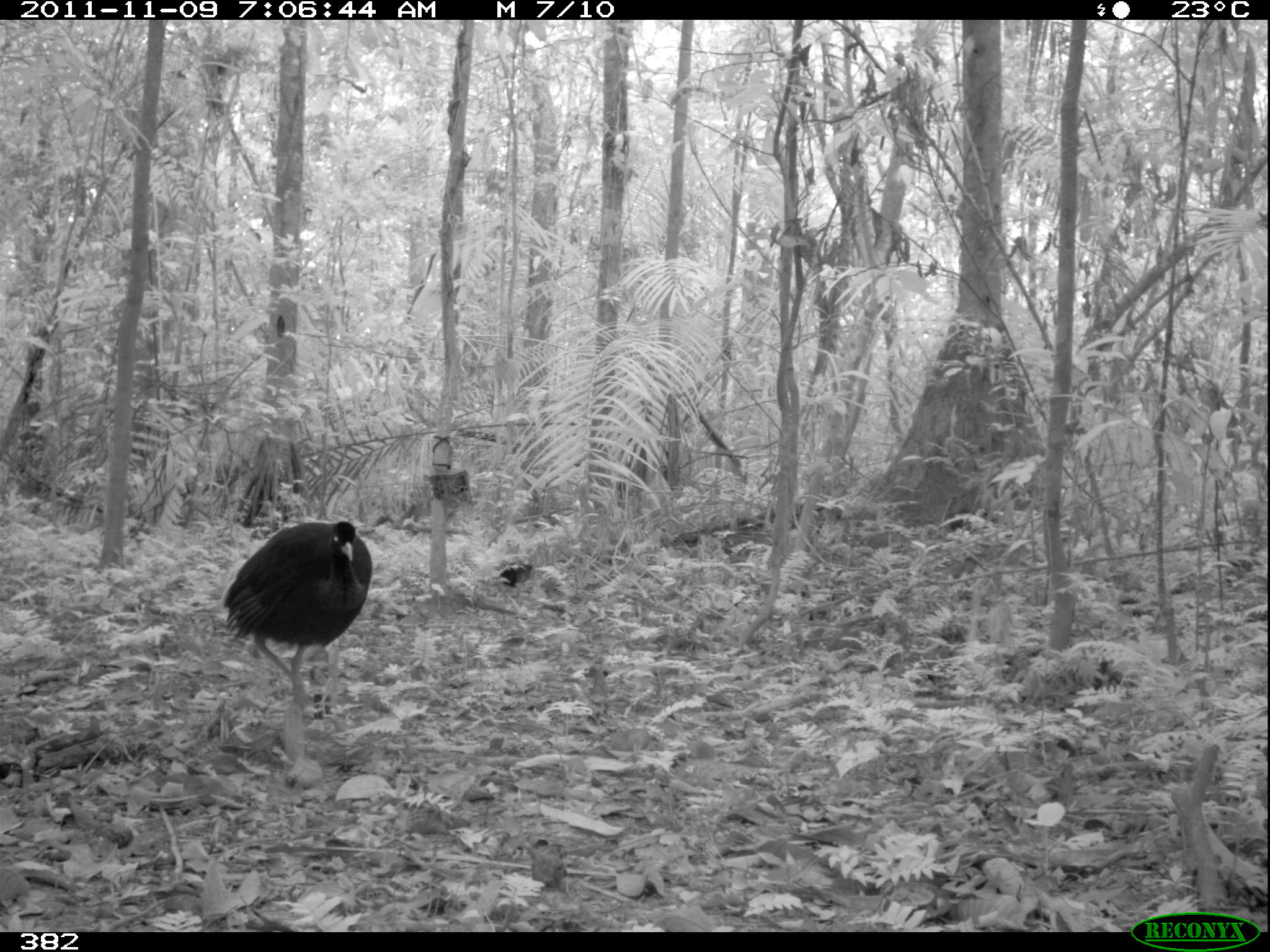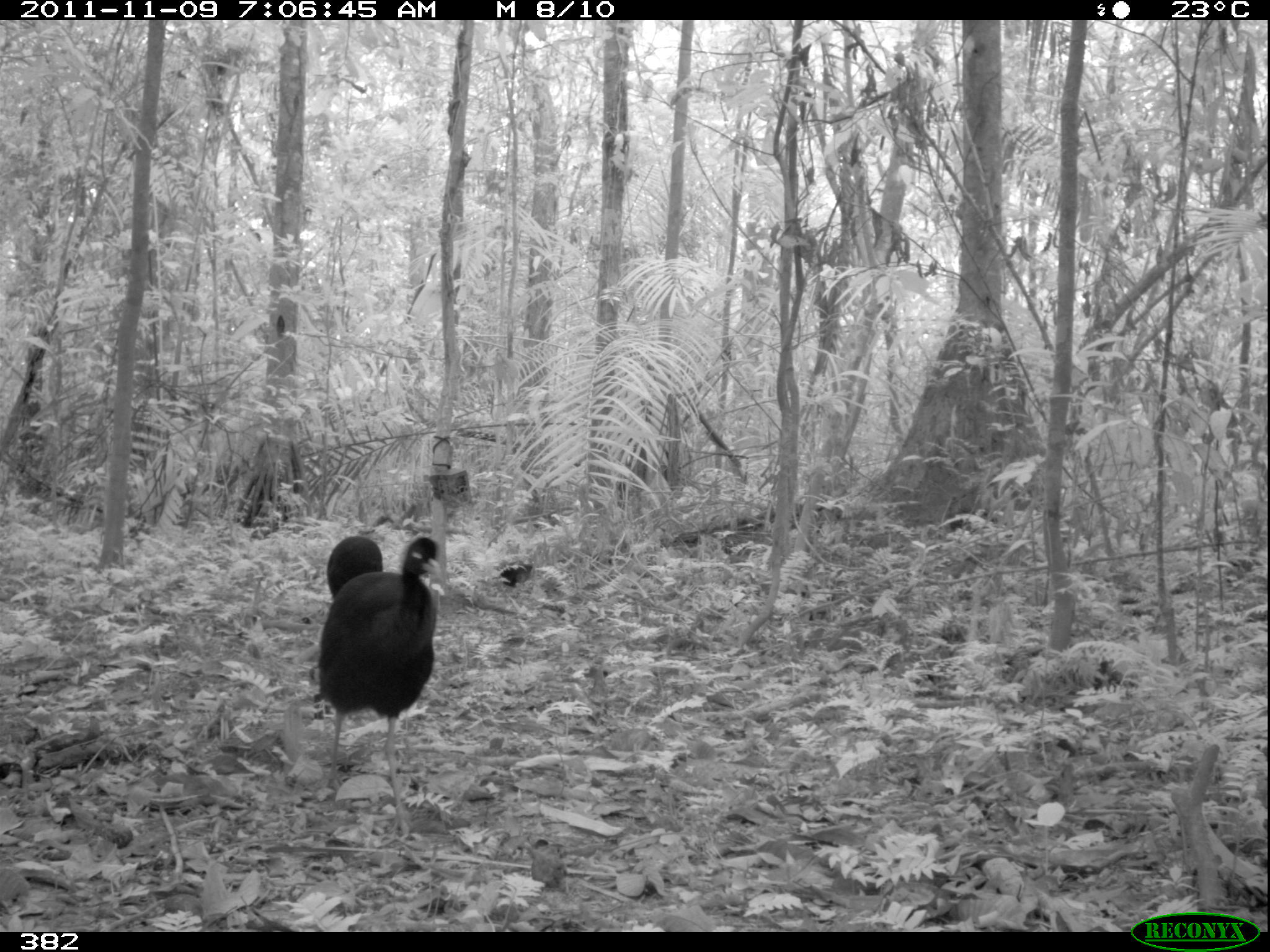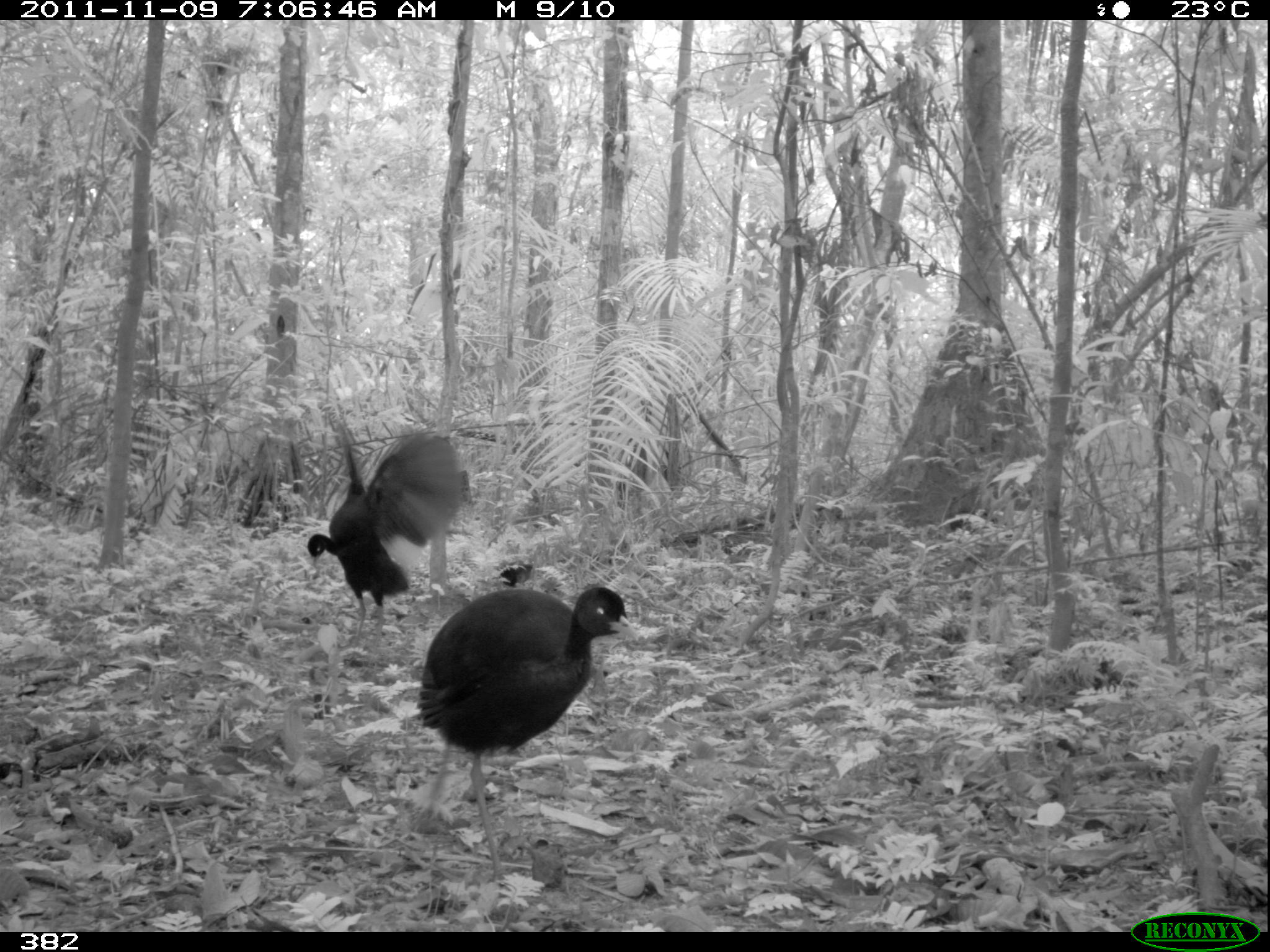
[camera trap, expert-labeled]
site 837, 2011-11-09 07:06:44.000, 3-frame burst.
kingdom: Animalia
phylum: Chordata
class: Aves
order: Gruiformes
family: Psophiidae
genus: Psophia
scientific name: Psophia leucoptera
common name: pale-winged trumpeter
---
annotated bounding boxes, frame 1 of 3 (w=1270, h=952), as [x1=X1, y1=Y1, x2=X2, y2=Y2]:
psophia leucoptera: [x1=220, y1=519, x2=372, y2=719]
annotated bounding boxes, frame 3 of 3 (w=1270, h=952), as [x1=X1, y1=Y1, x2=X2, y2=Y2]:
psophia leucoptera: [x1=415, y1=583, x2=638, y2=886]; [x1=304, y1=421, x2=466, y2=668]